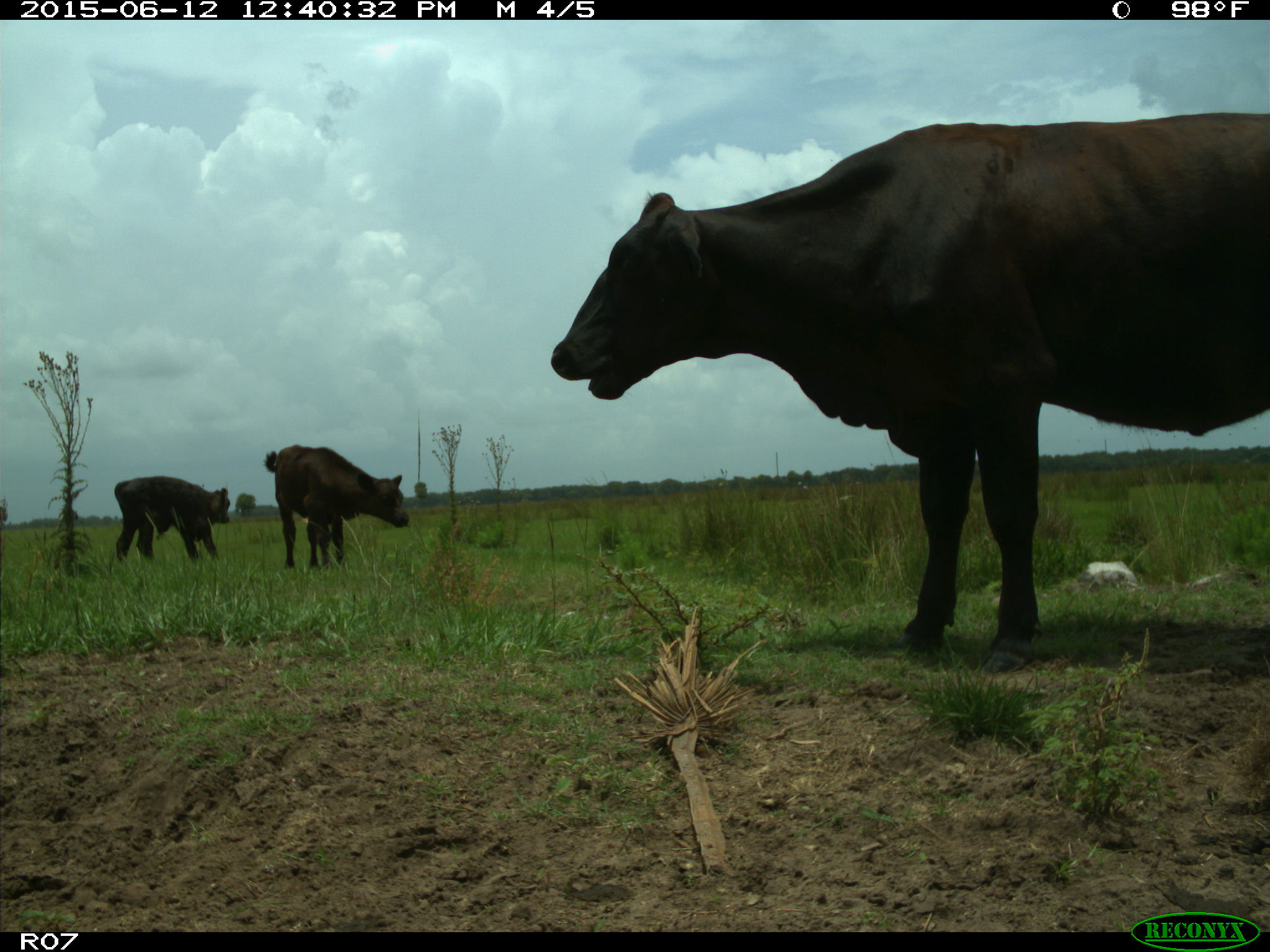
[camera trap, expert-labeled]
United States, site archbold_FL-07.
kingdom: Animalia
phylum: Chordata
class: Mammalia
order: Artiodactyla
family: Bovidae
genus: Bos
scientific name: Bos taurus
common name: domestic cow